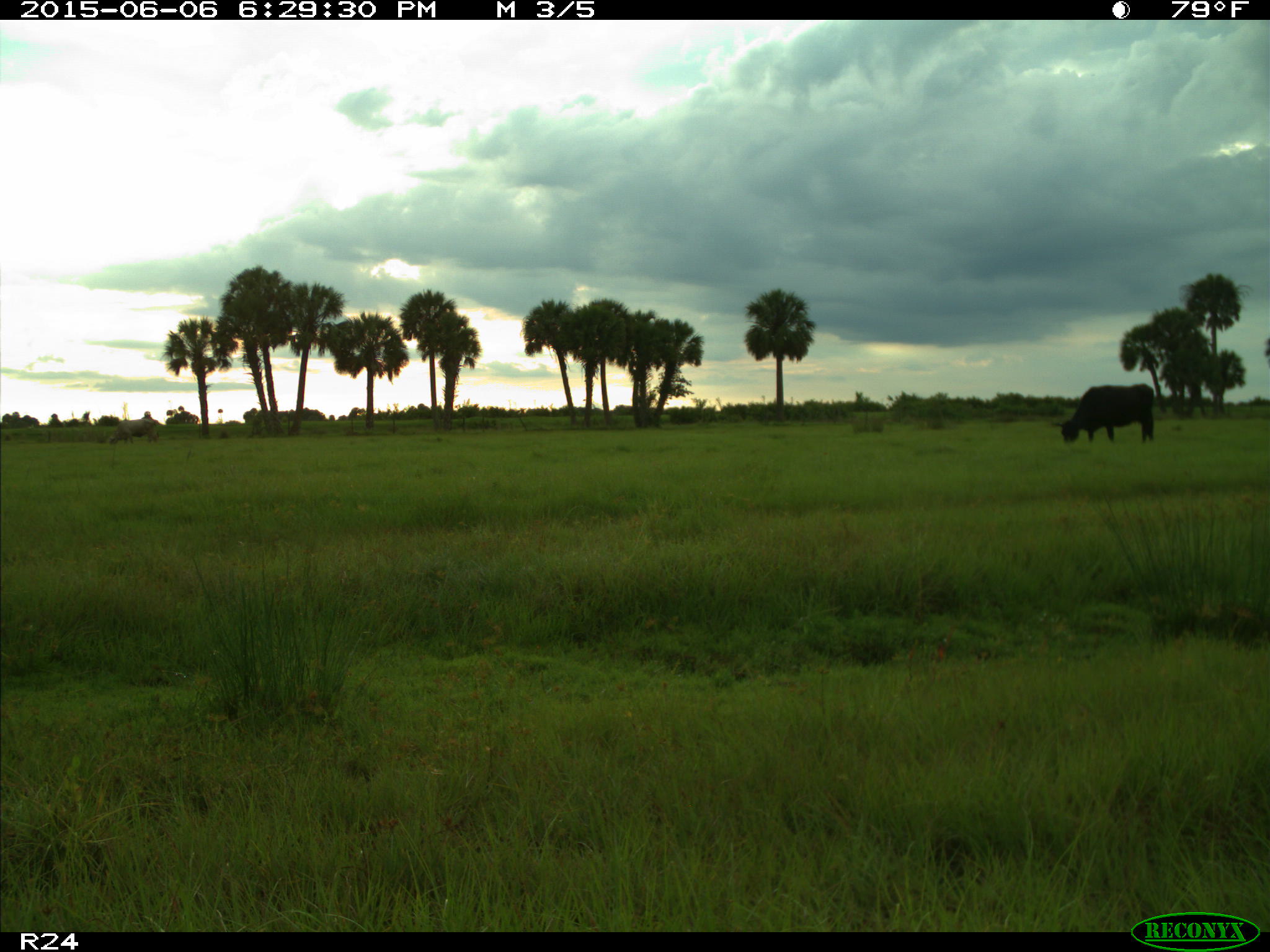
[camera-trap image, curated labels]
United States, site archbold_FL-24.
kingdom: Animalia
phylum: Chordata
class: Mammalia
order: Artiodactyla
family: Bovidae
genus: Bos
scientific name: Bos taurus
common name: domestic cow